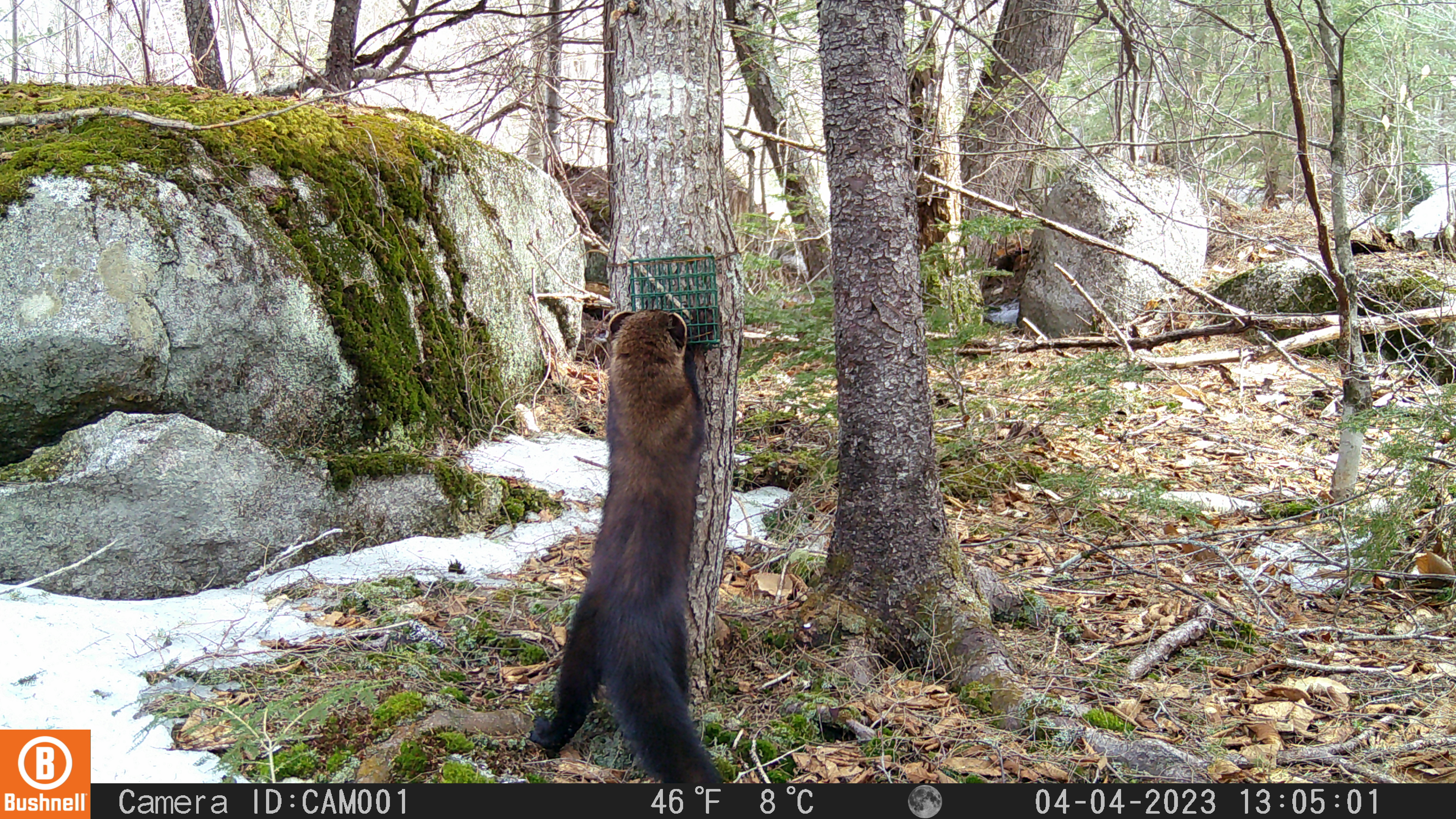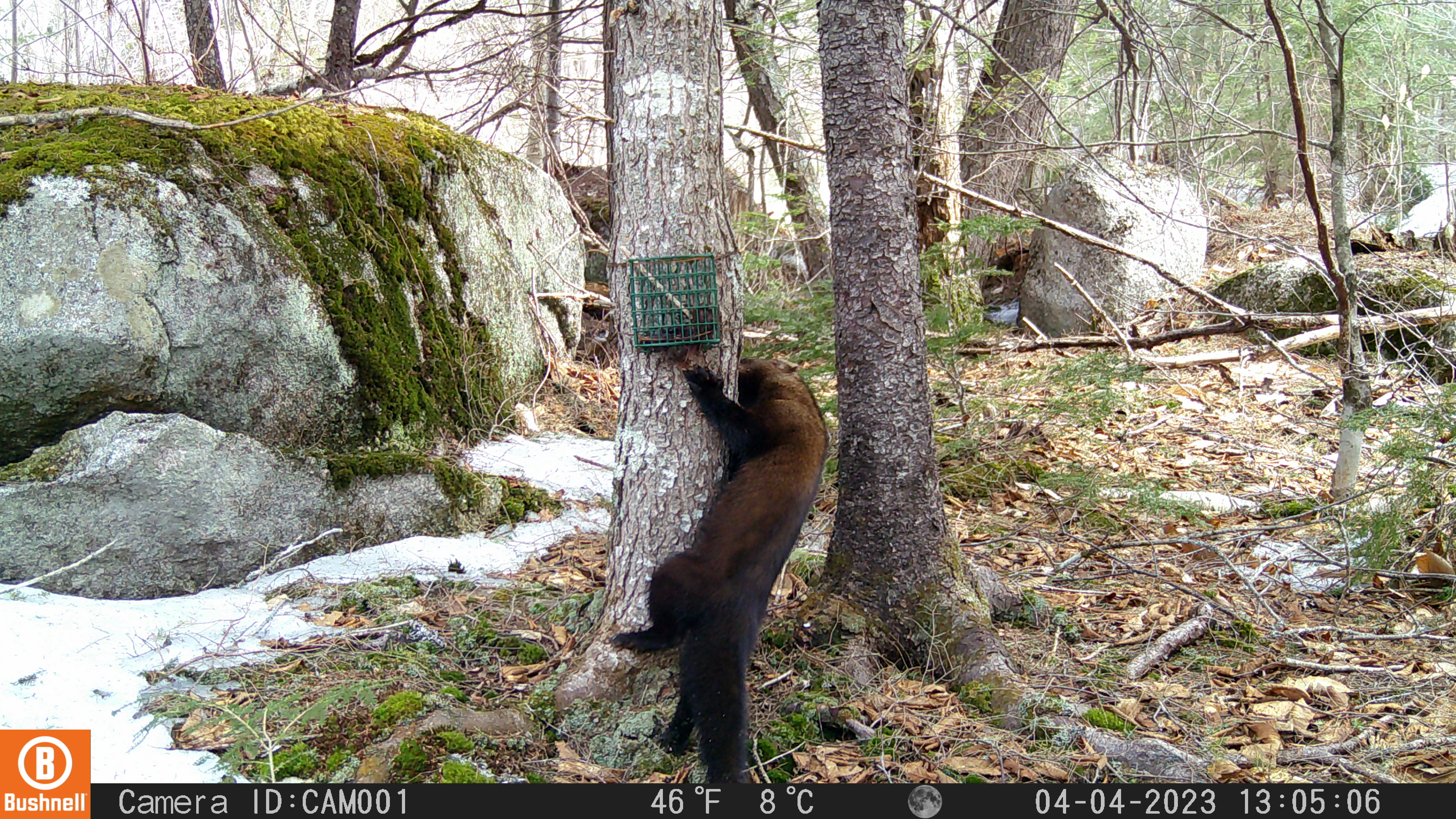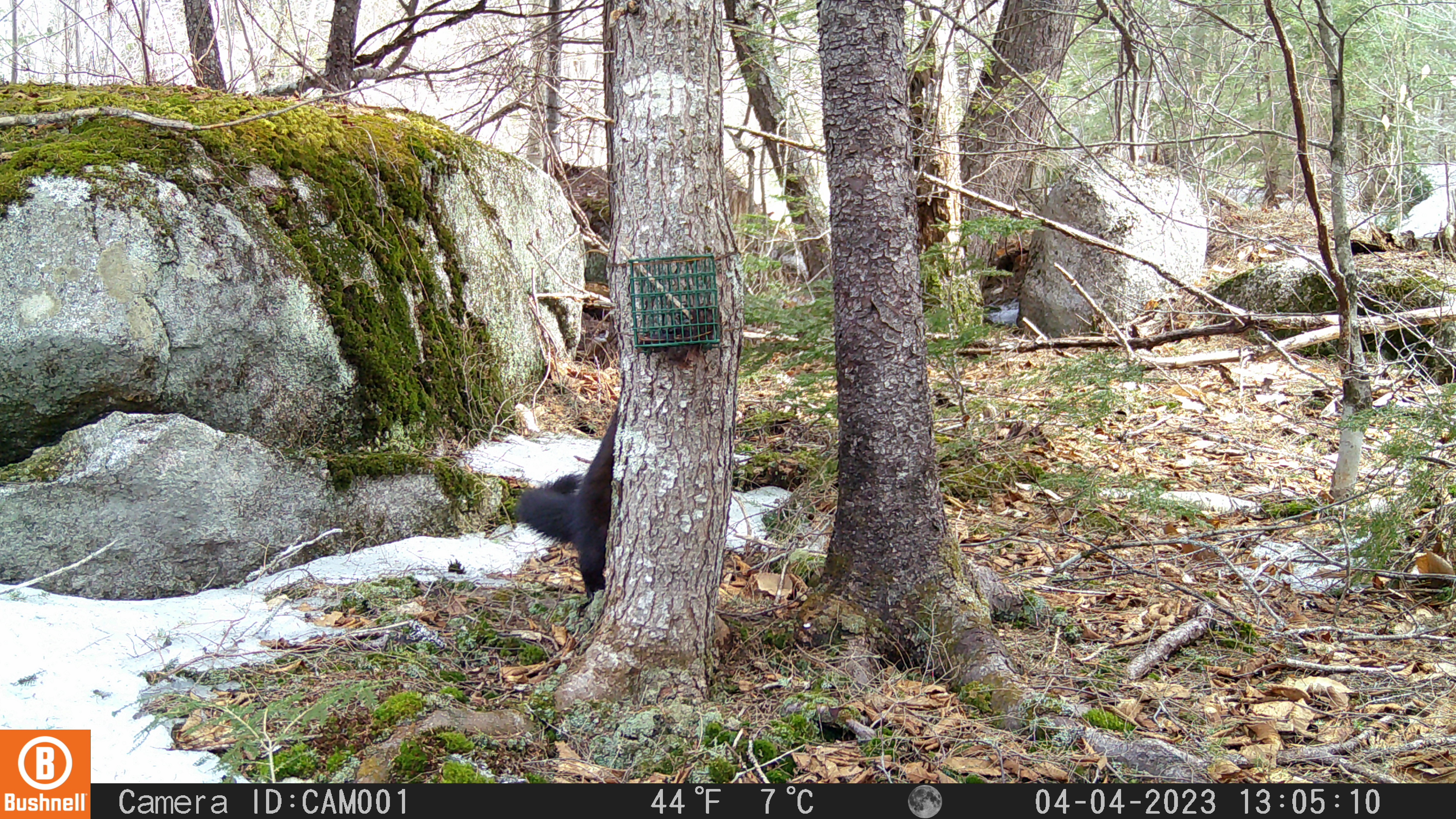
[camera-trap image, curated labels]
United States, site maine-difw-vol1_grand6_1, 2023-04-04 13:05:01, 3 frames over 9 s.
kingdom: Animalia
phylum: Chordata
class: Mammalia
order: Carnivora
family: Mustelidae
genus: Pekania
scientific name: Pekania pennanti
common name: fisher